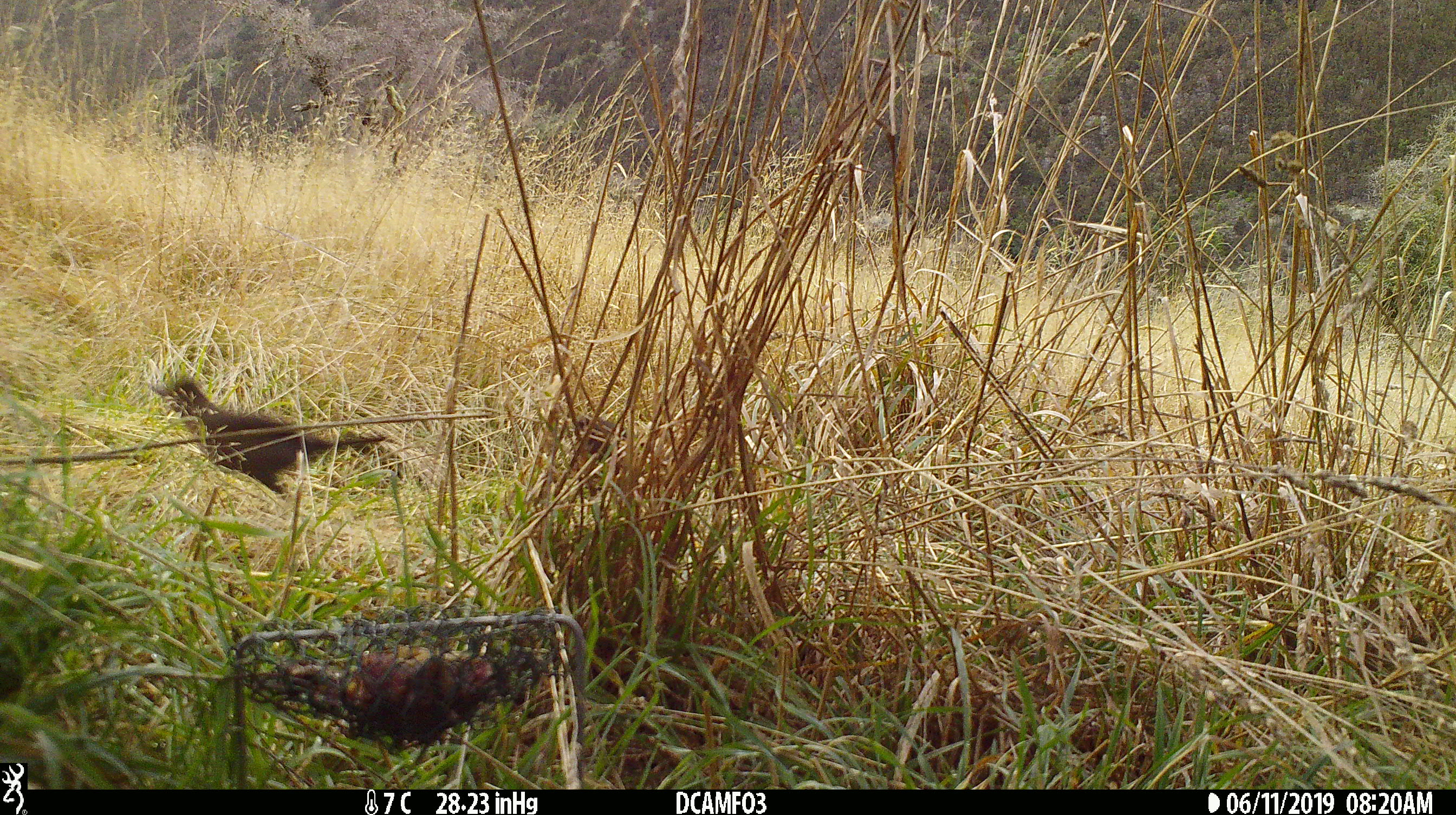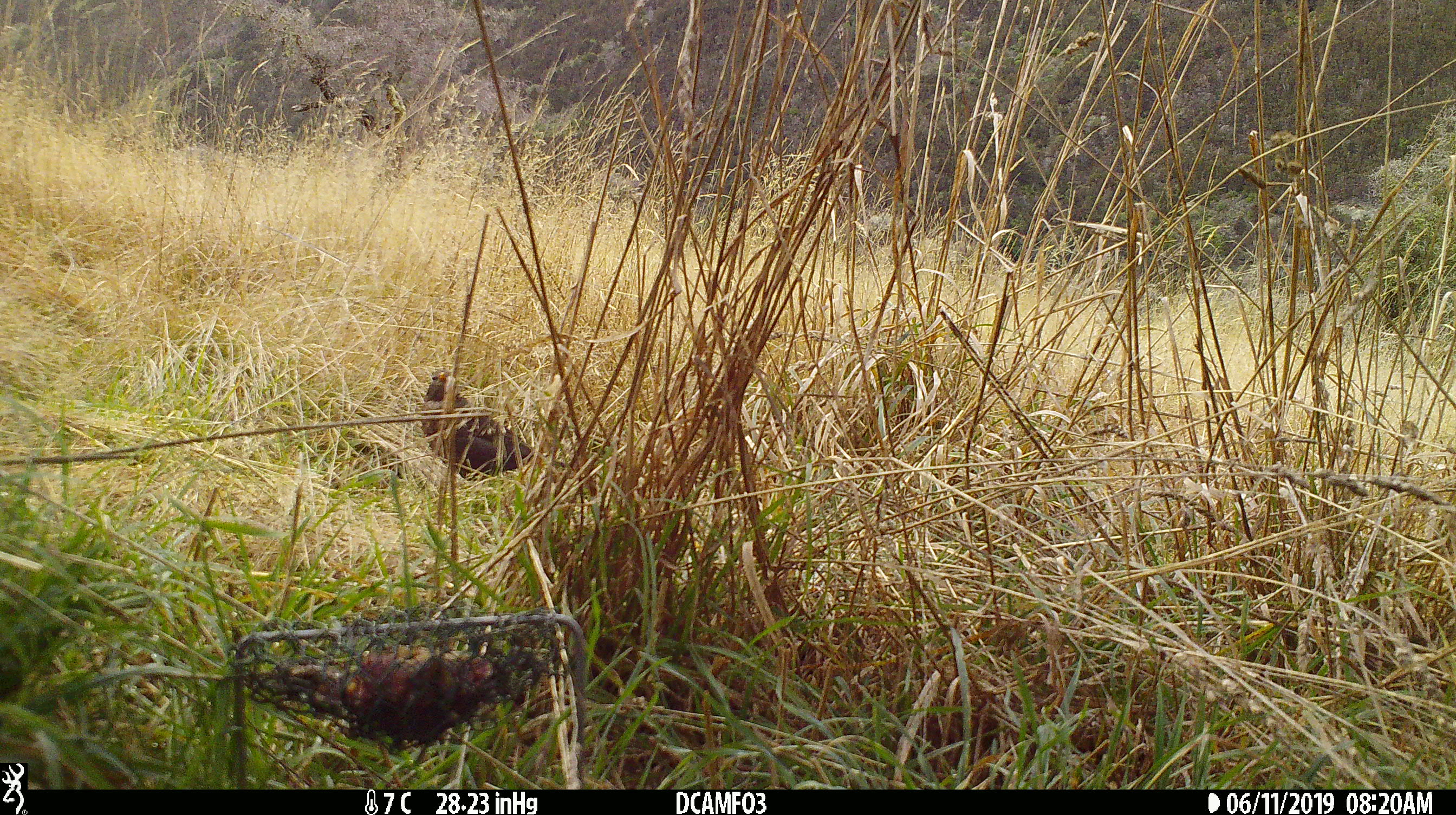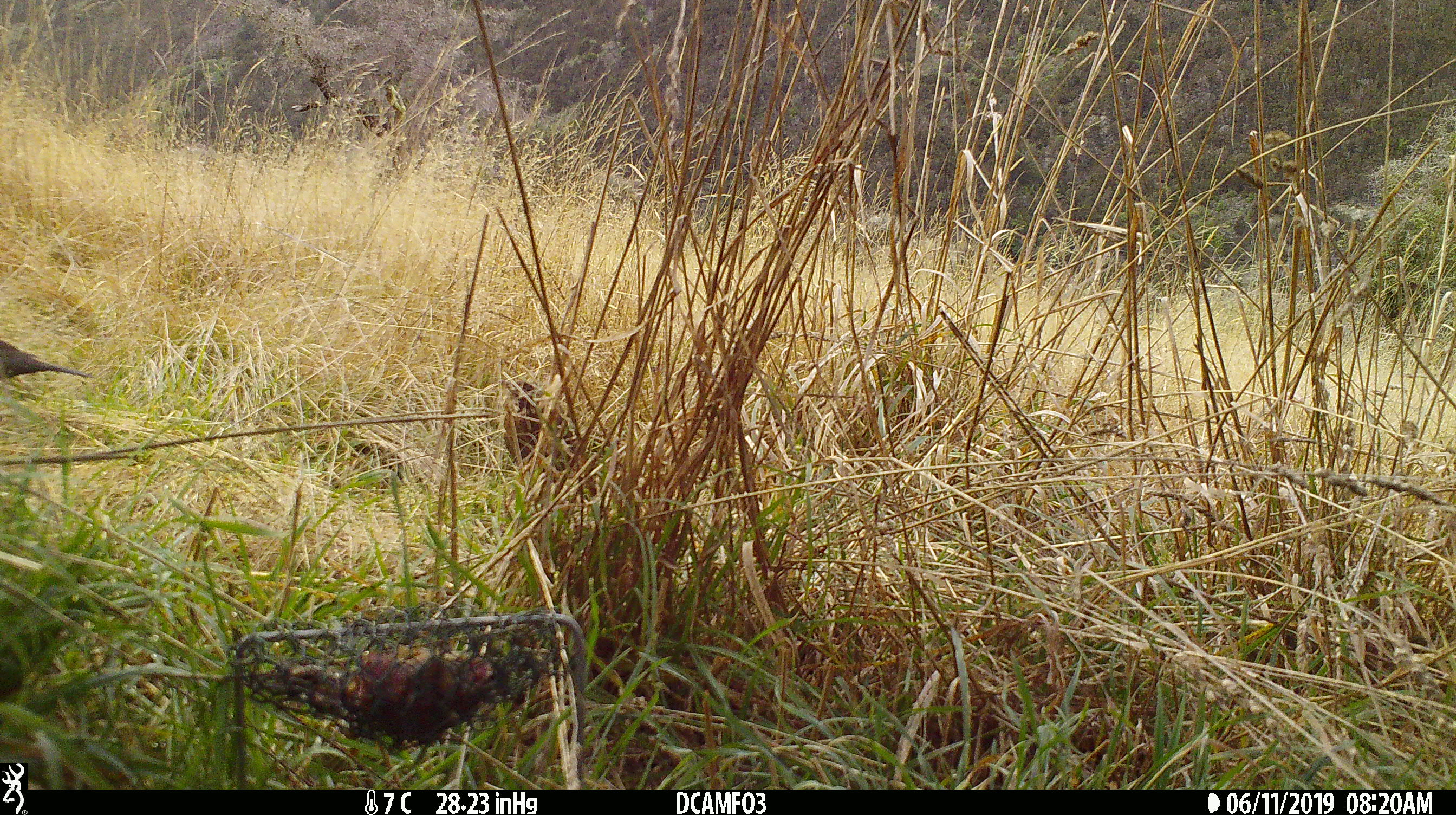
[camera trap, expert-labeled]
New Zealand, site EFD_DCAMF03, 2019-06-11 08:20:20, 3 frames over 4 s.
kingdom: Animalia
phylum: Chordata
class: Aves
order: Passeriformes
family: Turdidae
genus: Turdus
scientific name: Turdus merula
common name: eurasian blackbird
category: blackbird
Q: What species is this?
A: Blackbird (eurasian blackbird) (Turdus merula).